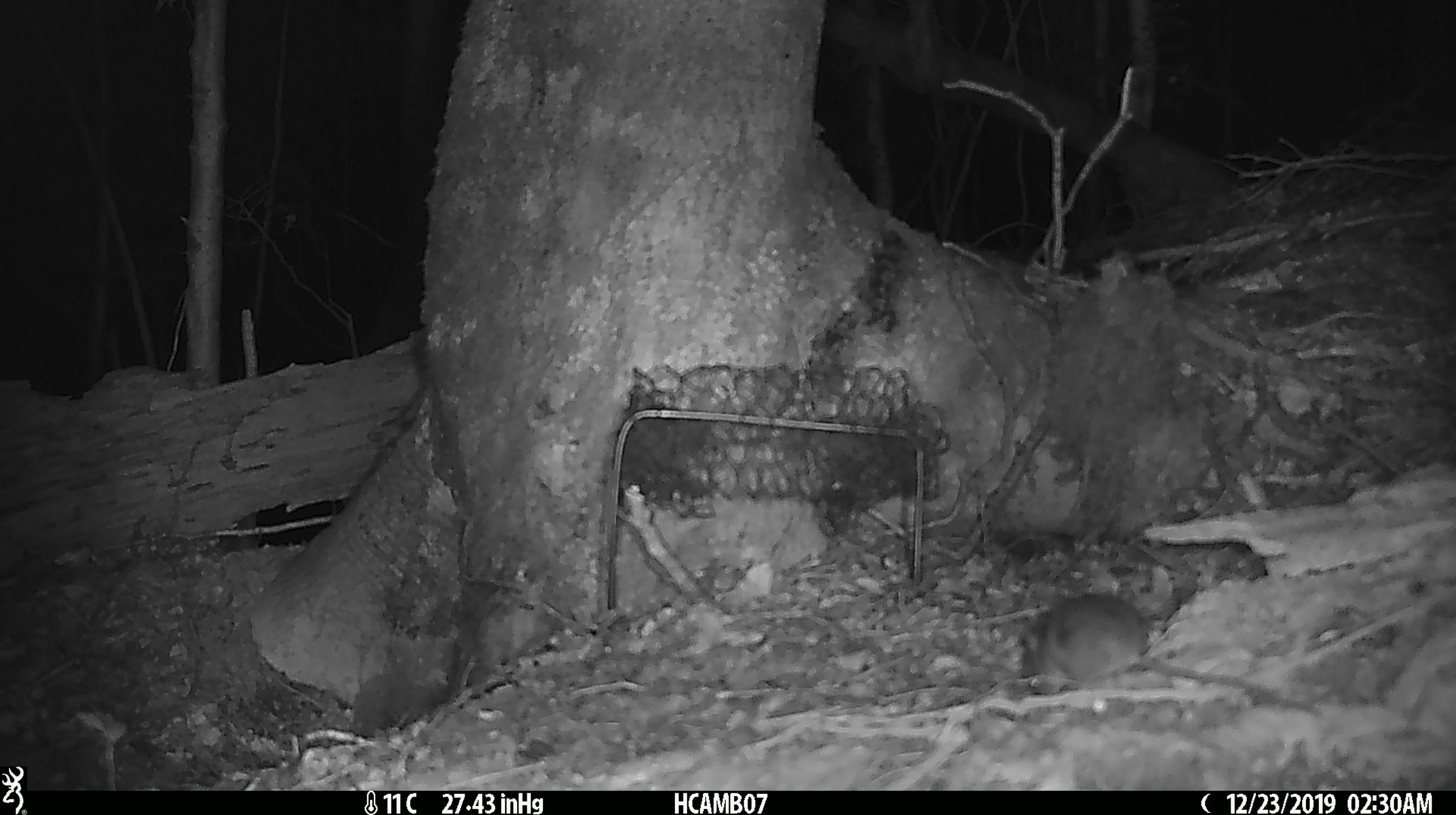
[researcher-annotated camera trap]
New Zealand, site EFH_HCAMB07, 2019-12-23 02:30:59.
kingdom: Animalia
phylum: Chordata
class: Mammalia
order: Rodentia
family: Muridae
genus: Mus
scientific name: Mus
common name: mouse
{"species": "mouse (Mus)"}